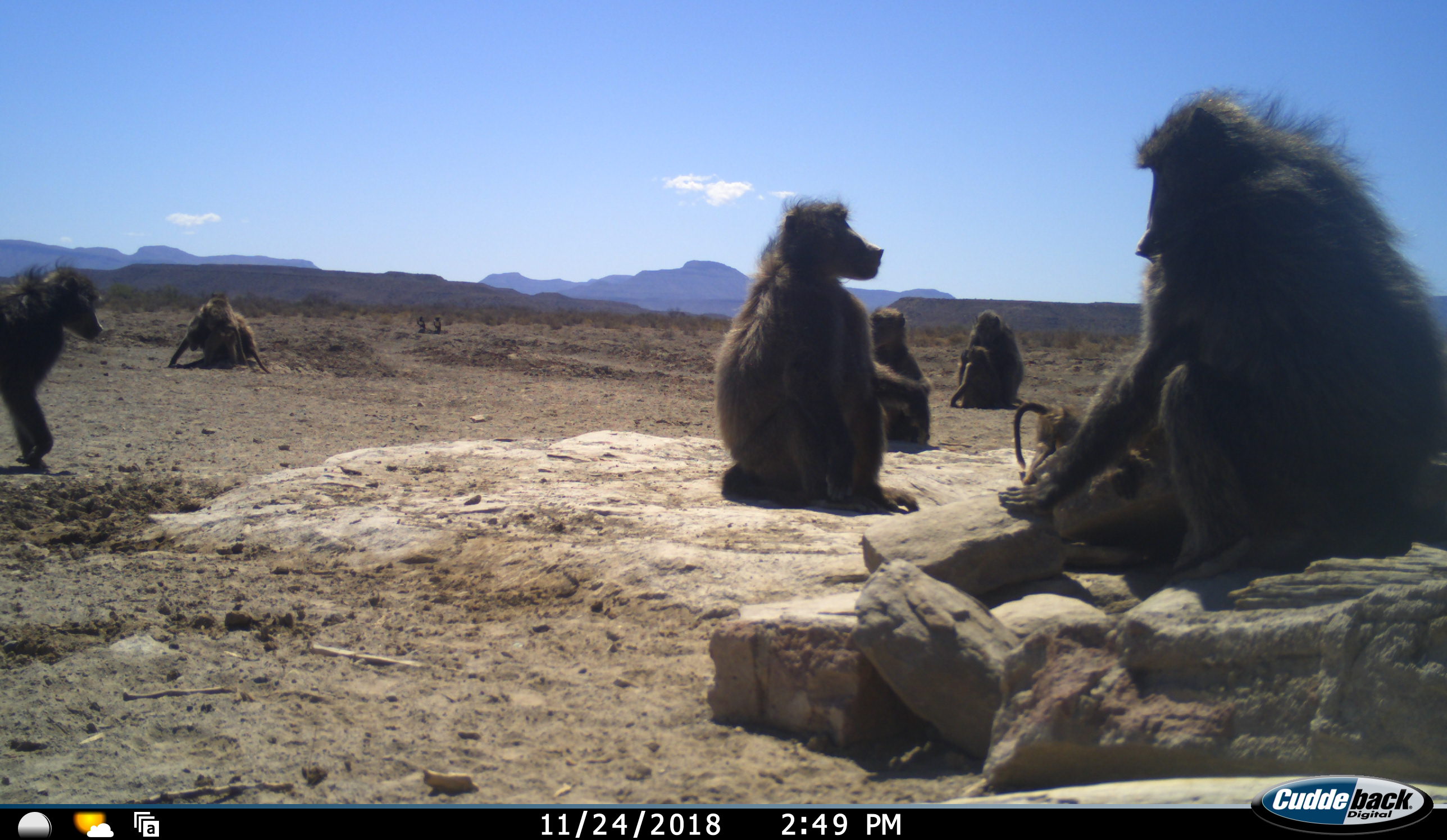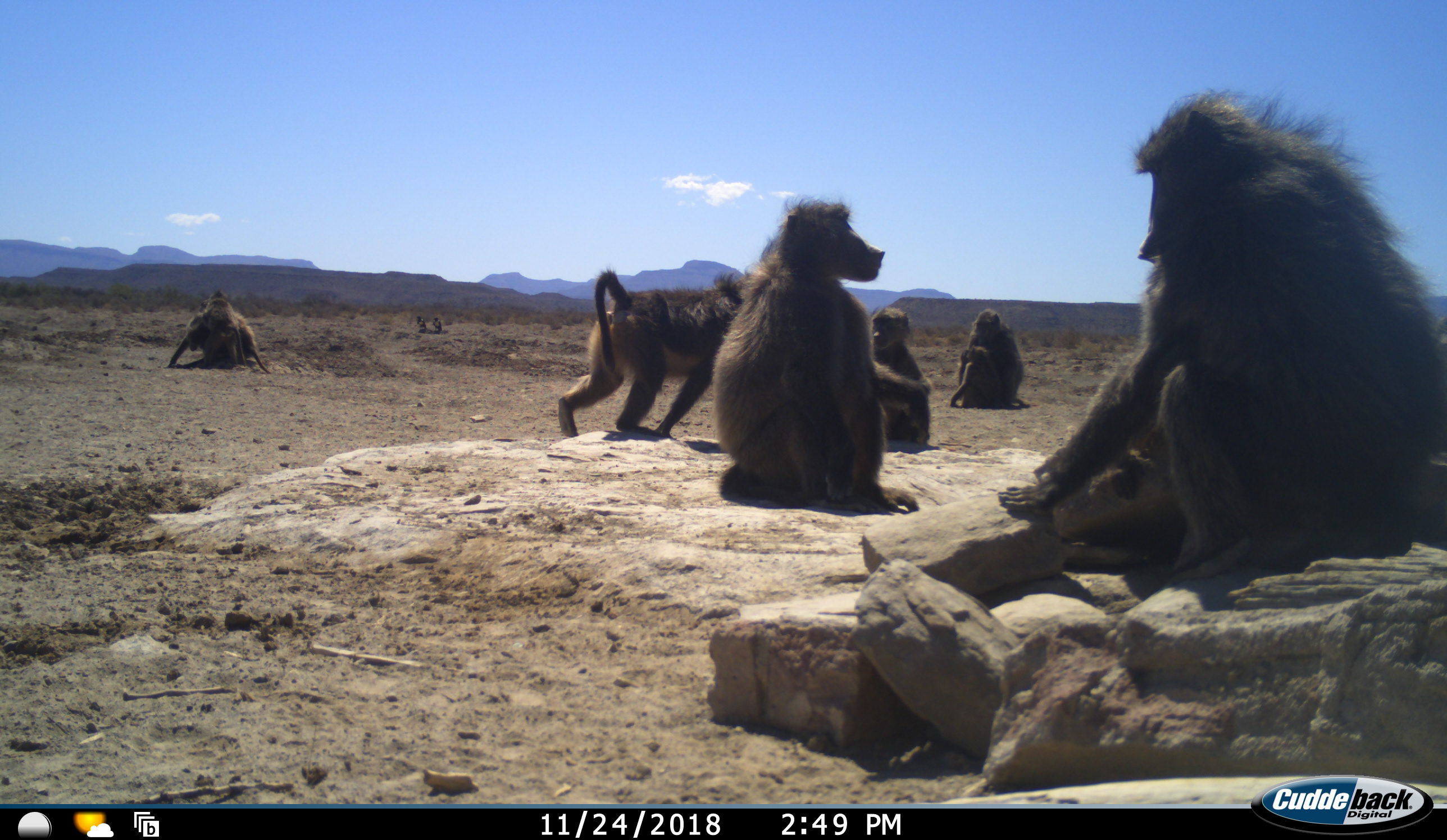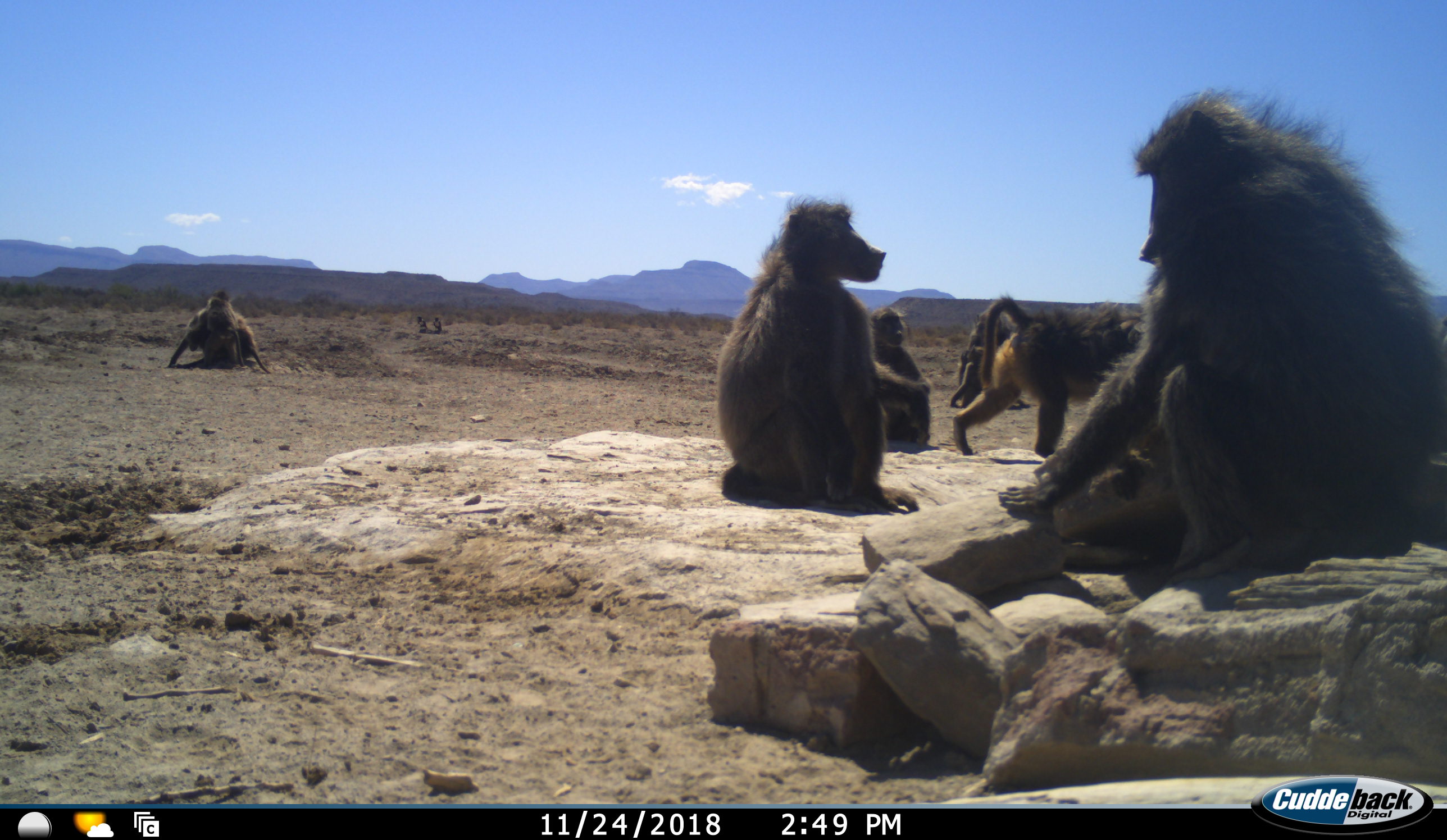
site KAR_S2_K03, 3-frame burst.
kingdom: Animalia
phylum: Chordata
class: Mammalia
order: Primates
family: Cercopithecidae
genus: Papio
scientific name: Papio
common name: baboon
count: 10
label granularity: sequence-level